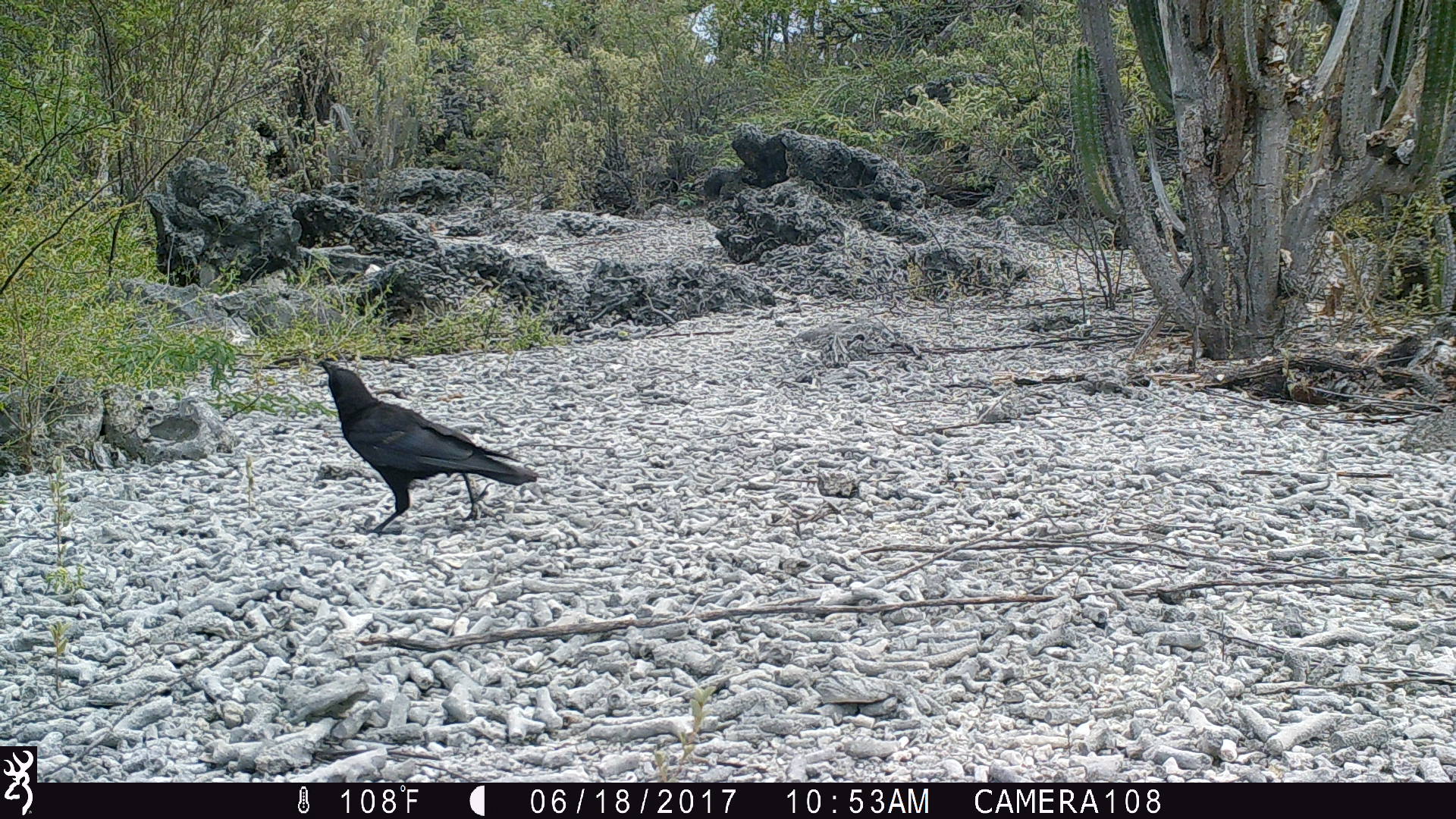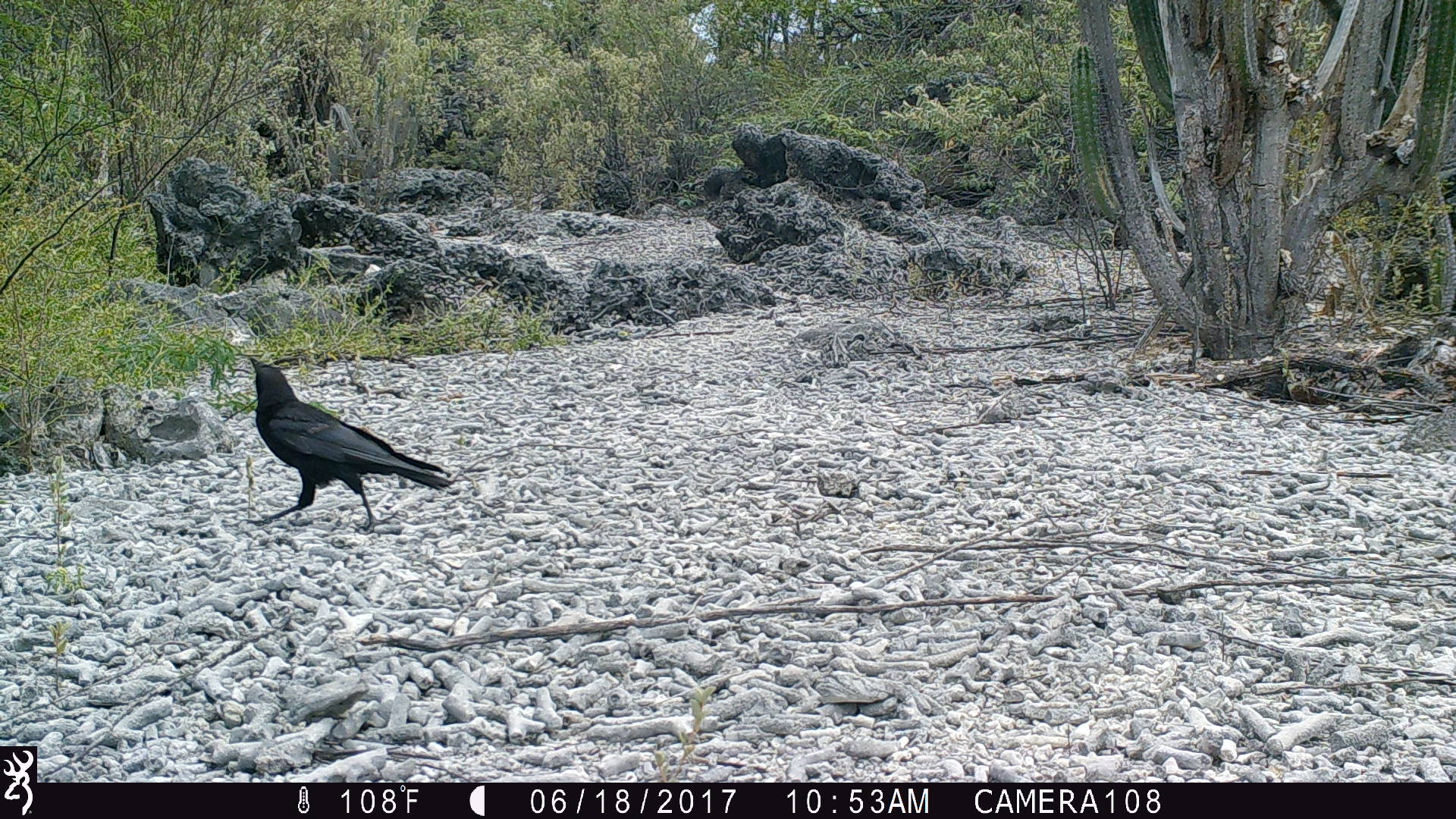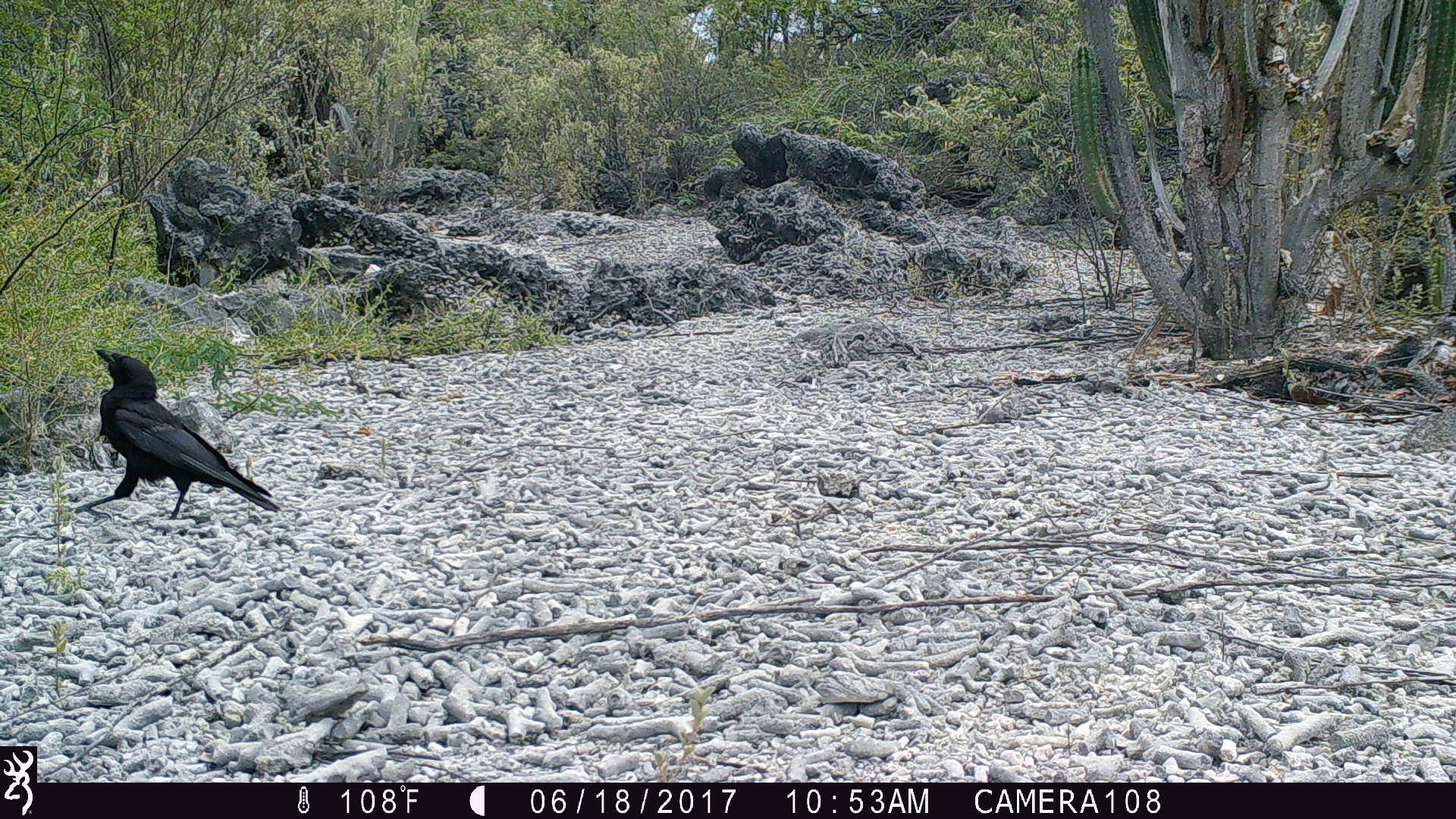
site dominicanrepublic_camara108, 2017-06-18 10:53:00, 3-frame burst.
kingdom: Animalia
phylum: Chordata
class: Aves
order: Passeriformes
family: Corvidae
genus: Corvus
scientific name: Corvus corax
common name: raven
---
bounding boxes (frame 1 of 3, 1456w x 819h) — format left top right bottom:
raven: 313 357 538 535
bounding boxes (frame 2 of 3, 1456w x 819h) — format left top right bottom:
raven: 242 359 450 535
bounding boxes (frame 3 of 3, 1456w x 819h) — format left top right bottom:
raven: 57 346 279 526